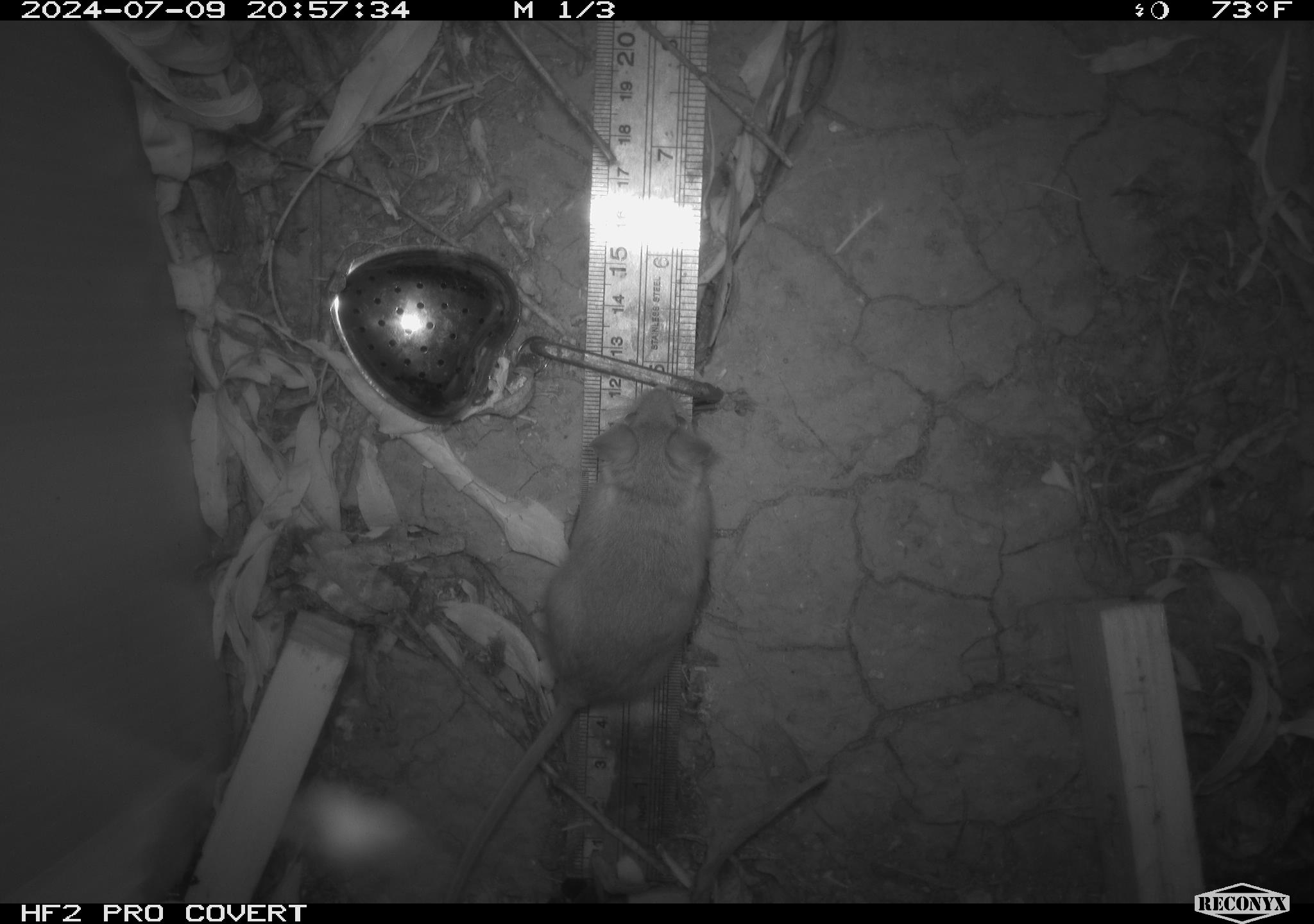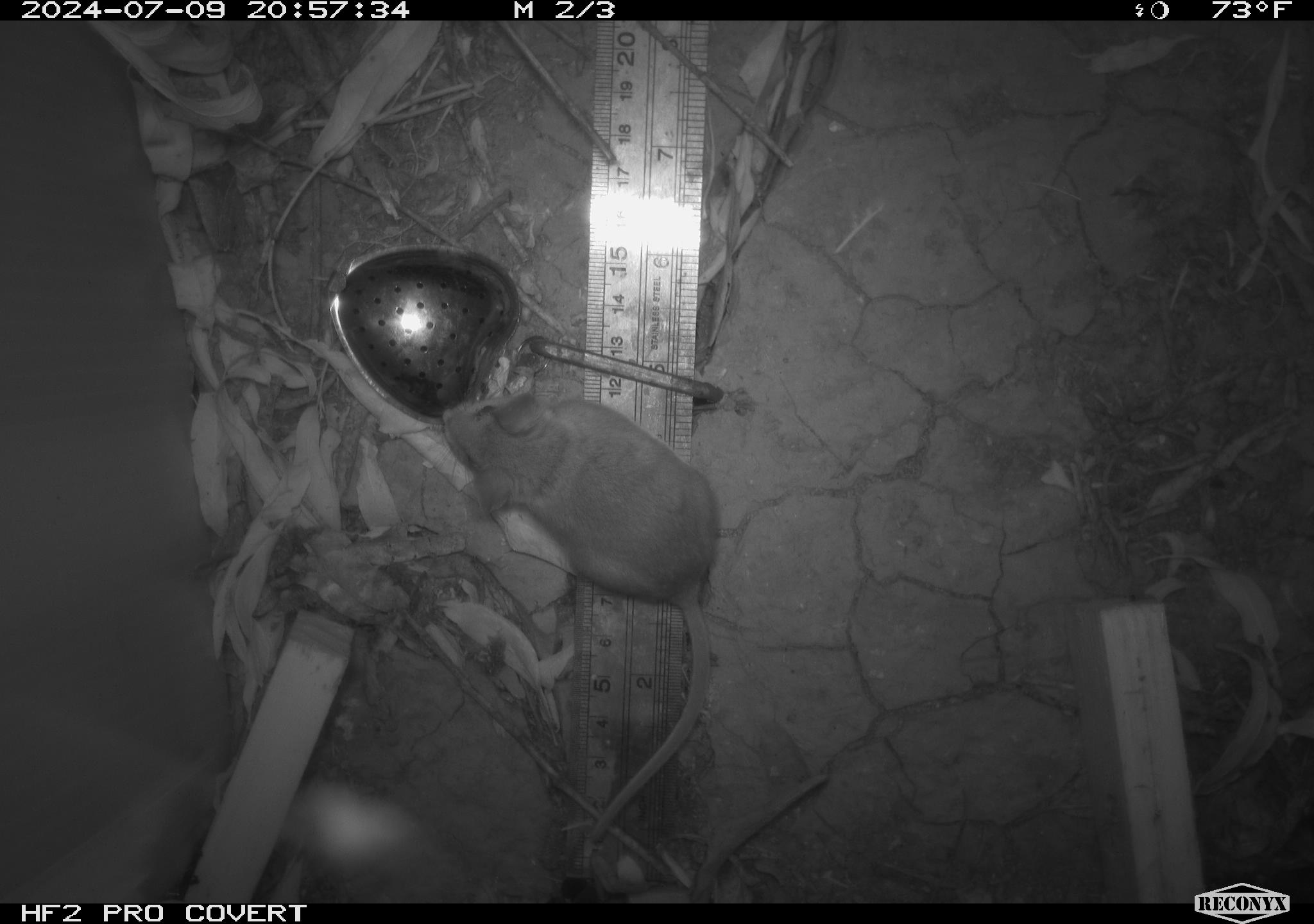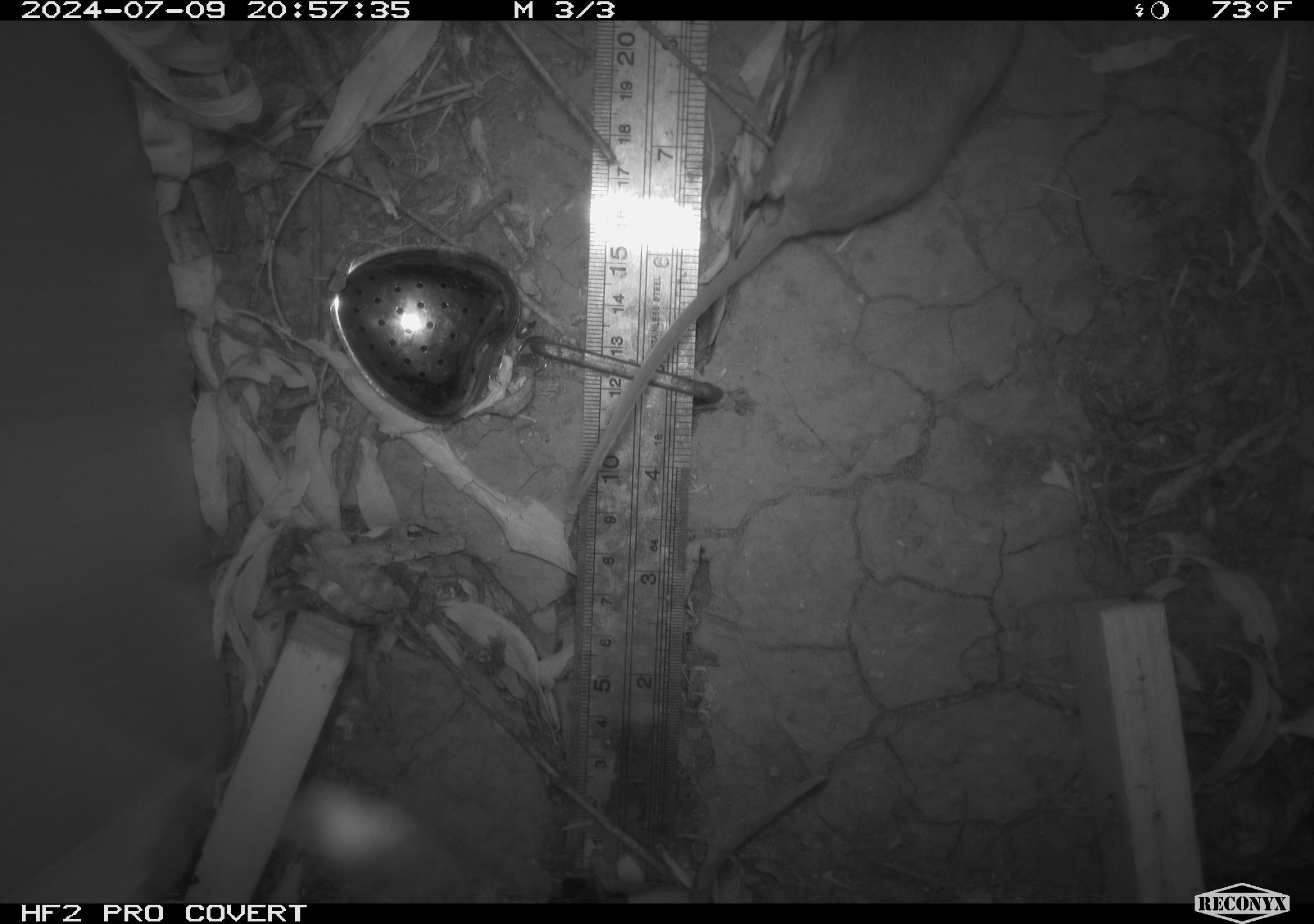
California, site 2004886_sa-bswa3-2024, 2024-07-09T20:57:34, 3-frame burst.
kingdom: Animalia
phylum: Chordata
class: Mammalia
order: Rodentia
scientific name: Rodentia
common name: mouse species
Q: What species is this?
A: Mouse species (Rodentia).